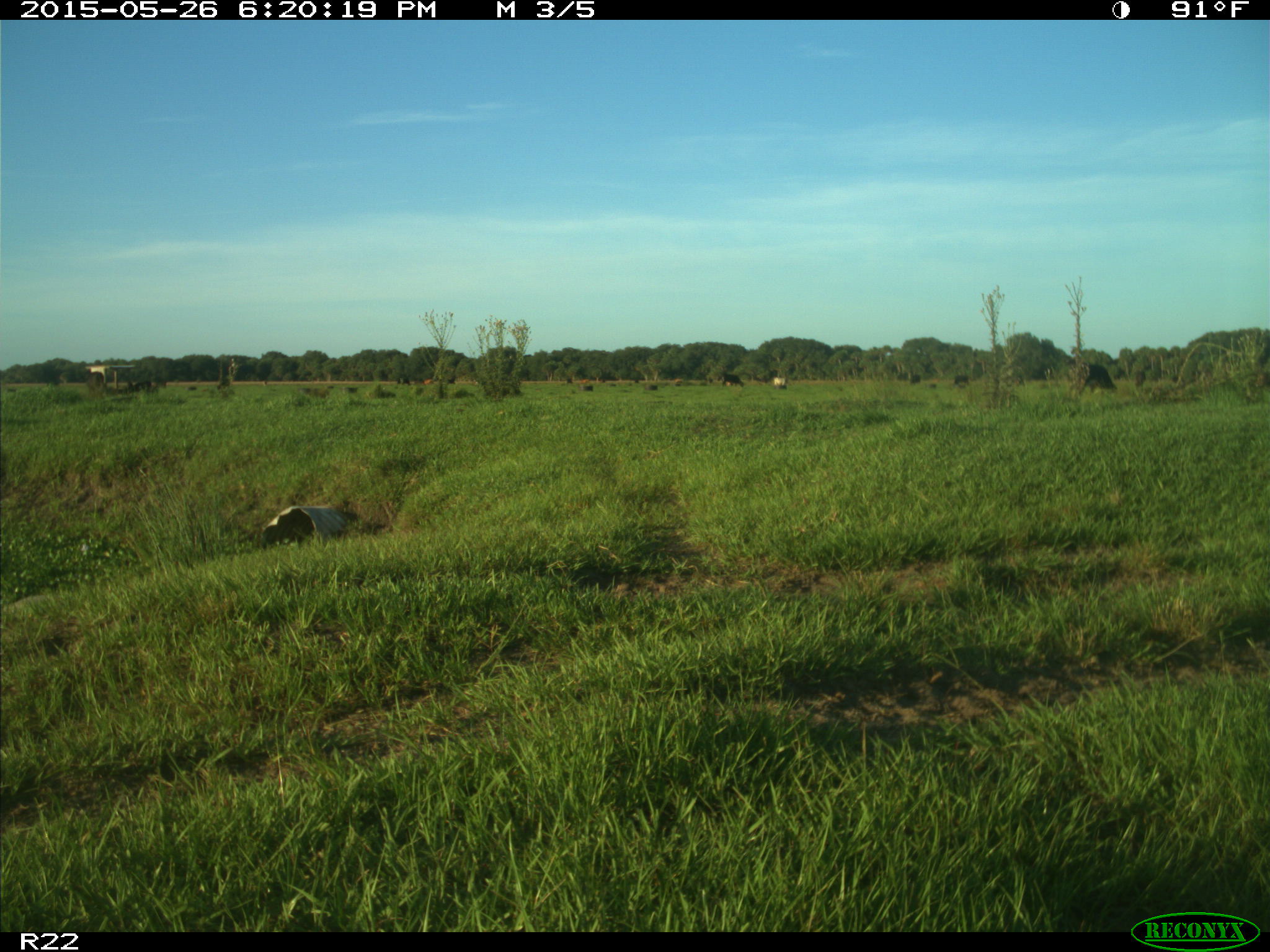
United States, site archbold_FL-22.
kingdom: Animalia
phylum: Chordata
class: Mammalia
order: Artiodactyla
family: Bovidae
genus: Bos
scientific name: Bos taurus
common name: domestic cow